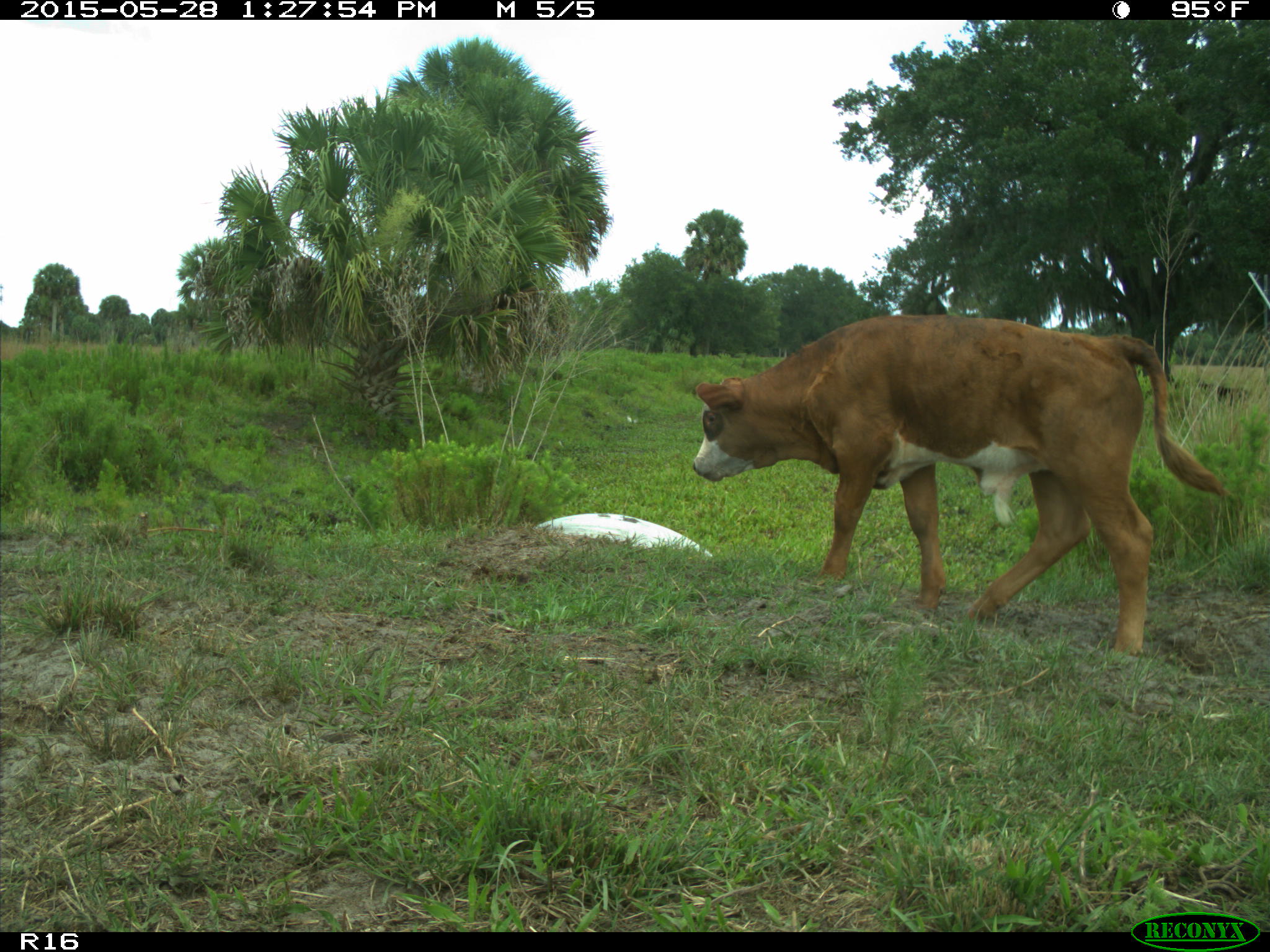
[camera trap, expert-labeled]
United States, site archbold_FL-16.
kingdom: Animalia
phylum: Chordata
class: Mammalia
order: Artiodactyla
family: Bovidae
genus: Bos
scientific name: Bos taurus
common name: domestic cow